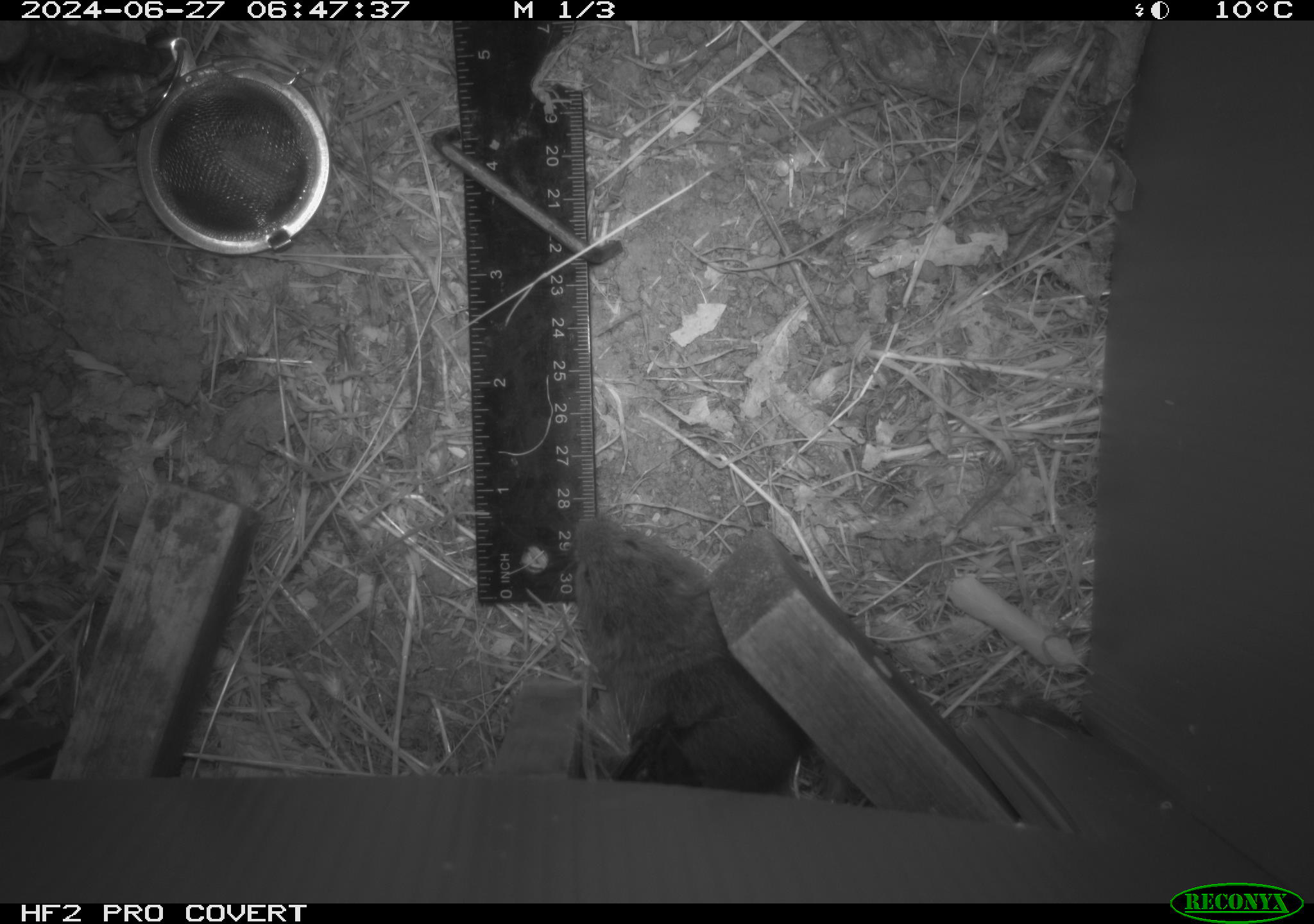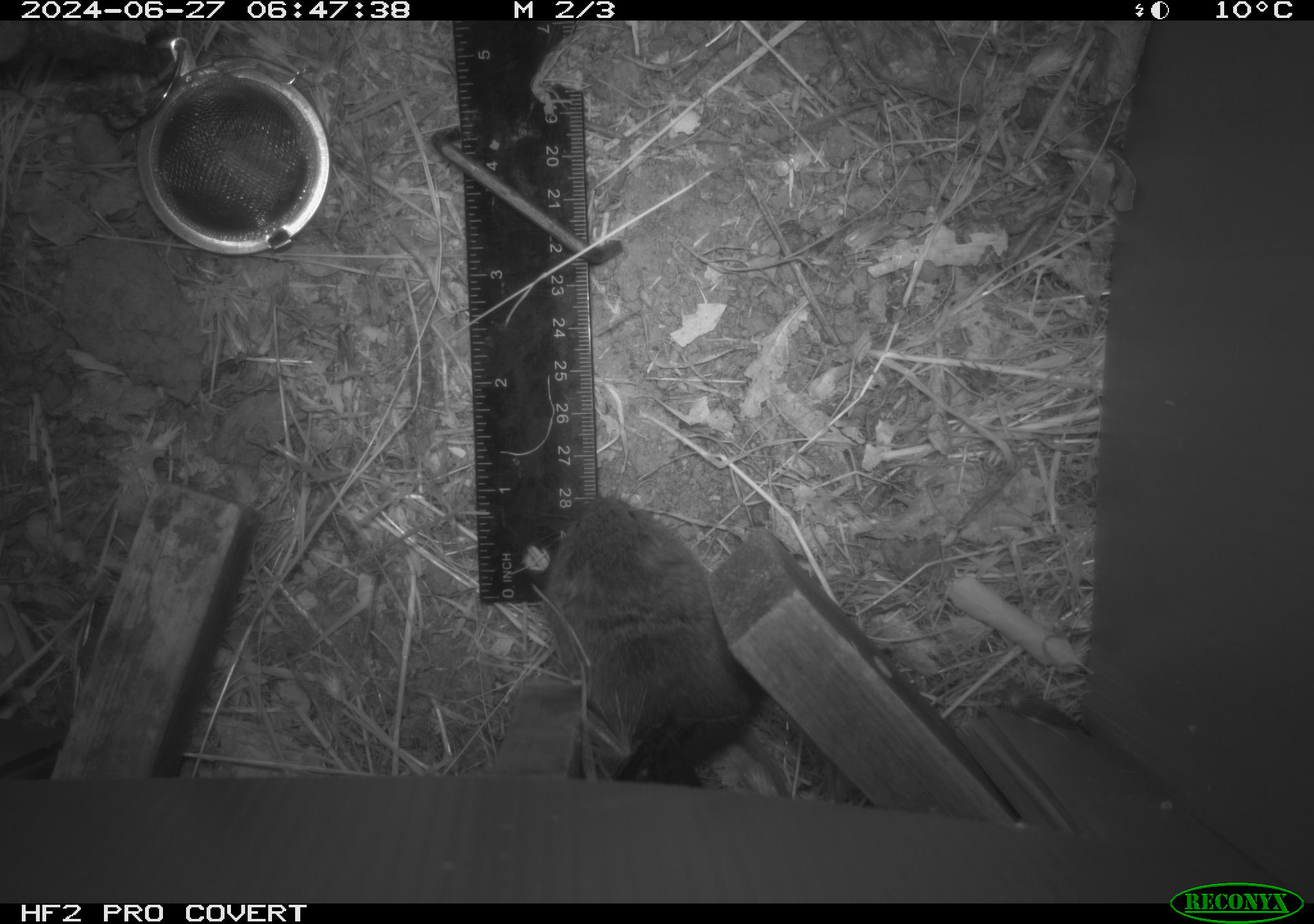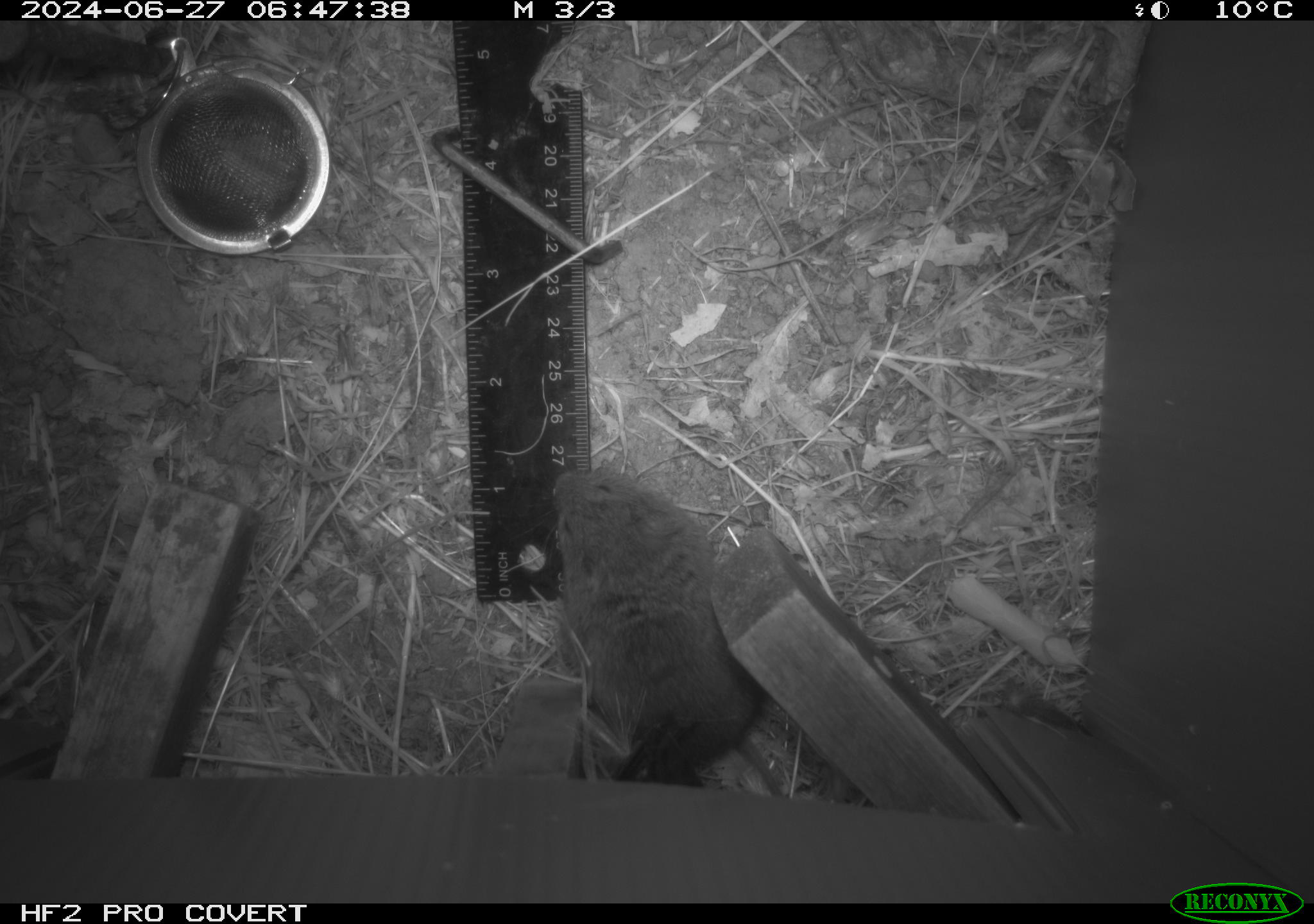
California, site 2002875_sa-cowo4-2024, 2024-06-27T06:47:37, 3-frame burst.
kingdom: Animalia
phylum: Chordata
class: Mammalia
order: Rodentia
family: Cricetidae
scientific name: Arvicolinae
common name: voles, lemmings, and muskrats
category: arvicolinae subfamily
Arvicolinae subfamily (voles, lemmings, and muskrats) (Arvicolinae).